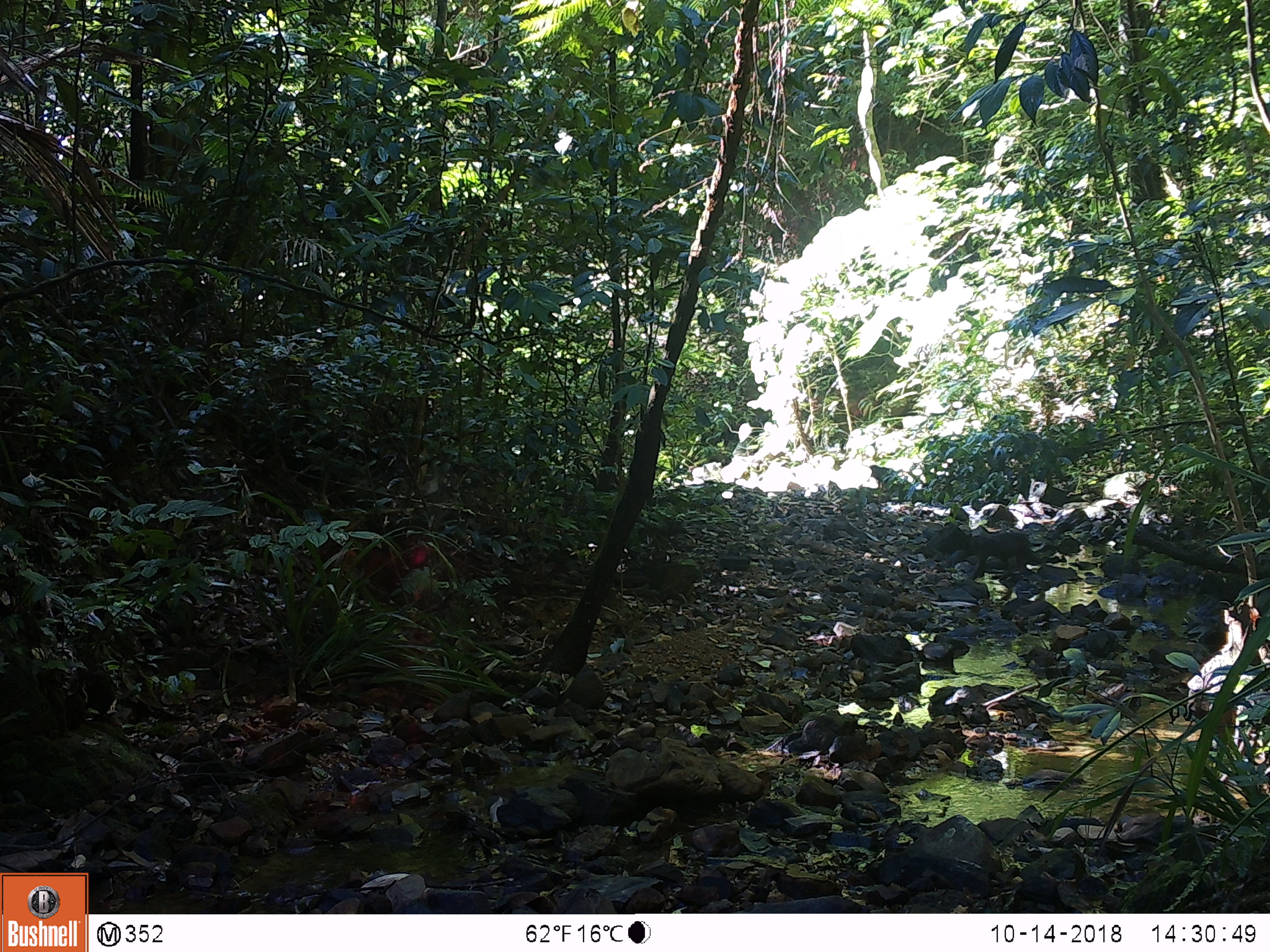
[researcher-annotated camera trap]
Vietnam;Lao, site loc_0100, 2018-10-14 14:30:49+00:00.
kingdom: Animalia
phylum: Chordata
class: Mammalia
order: Primates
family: Cercopithecidae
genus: Macaca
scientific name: Macaca arctoides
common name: stump-tailed macaque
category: stump tailed macaque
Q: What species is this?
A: Stump tailed macaque (stump-tailed macaque) (Macaca arctoides).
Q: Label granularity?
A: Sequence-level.